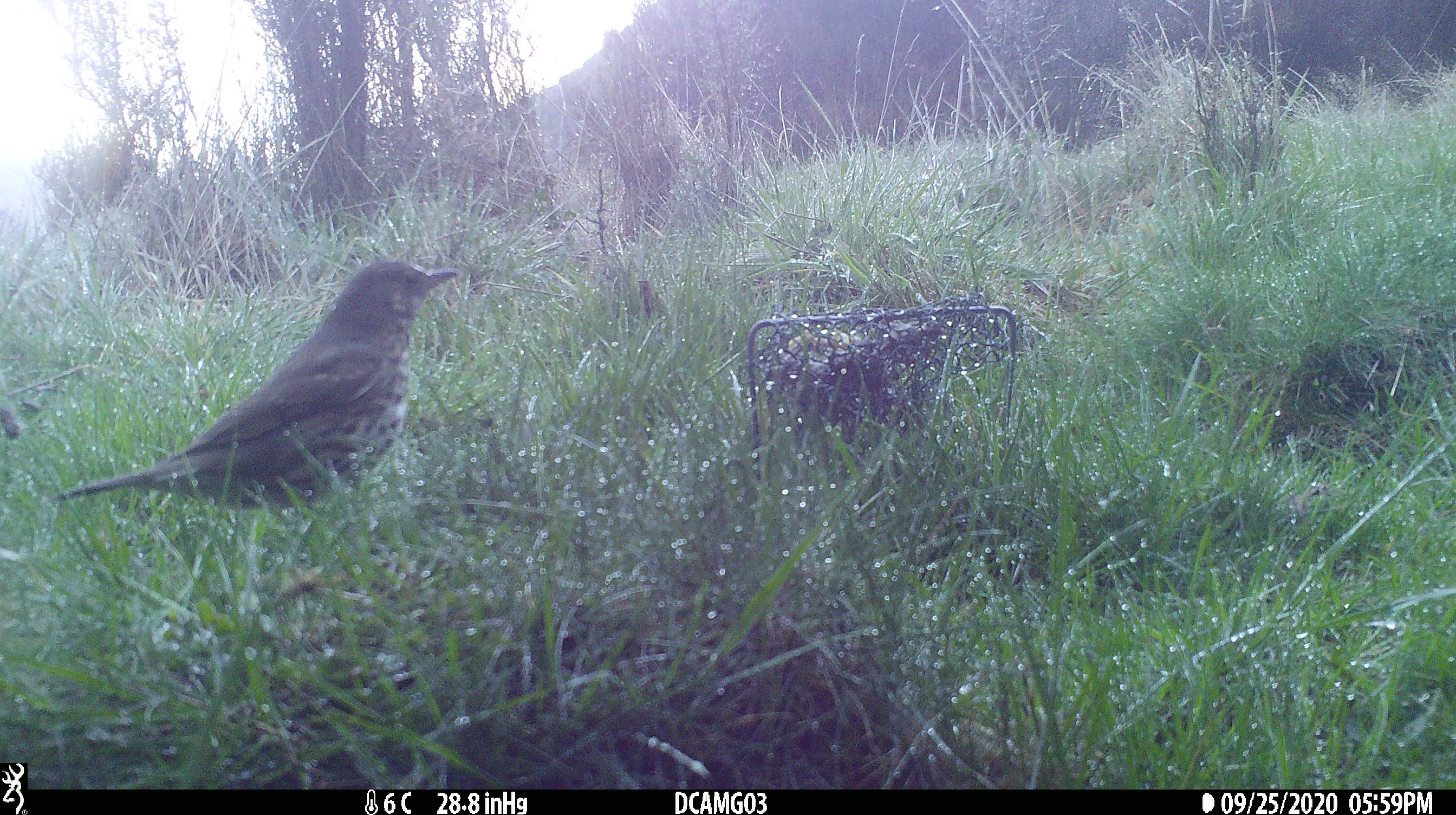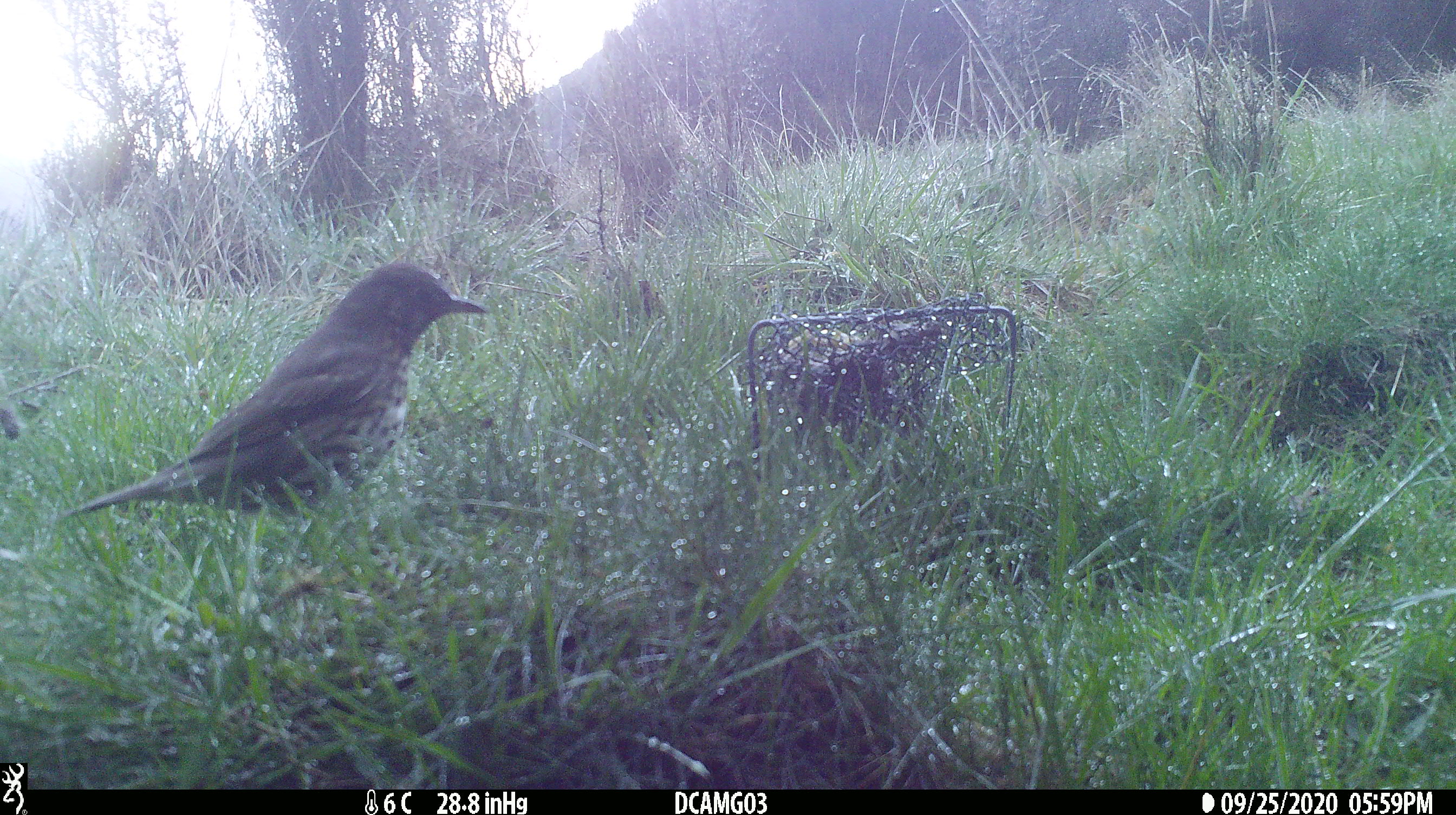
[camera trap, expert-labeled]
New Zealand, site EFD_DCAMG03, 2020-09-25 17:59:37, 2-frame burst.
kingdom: Animalia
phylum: Chordata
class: Aves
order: Passeriformes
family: Turdidae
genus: Turdus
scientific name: Turdus philomelos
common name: song thrush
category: thrush